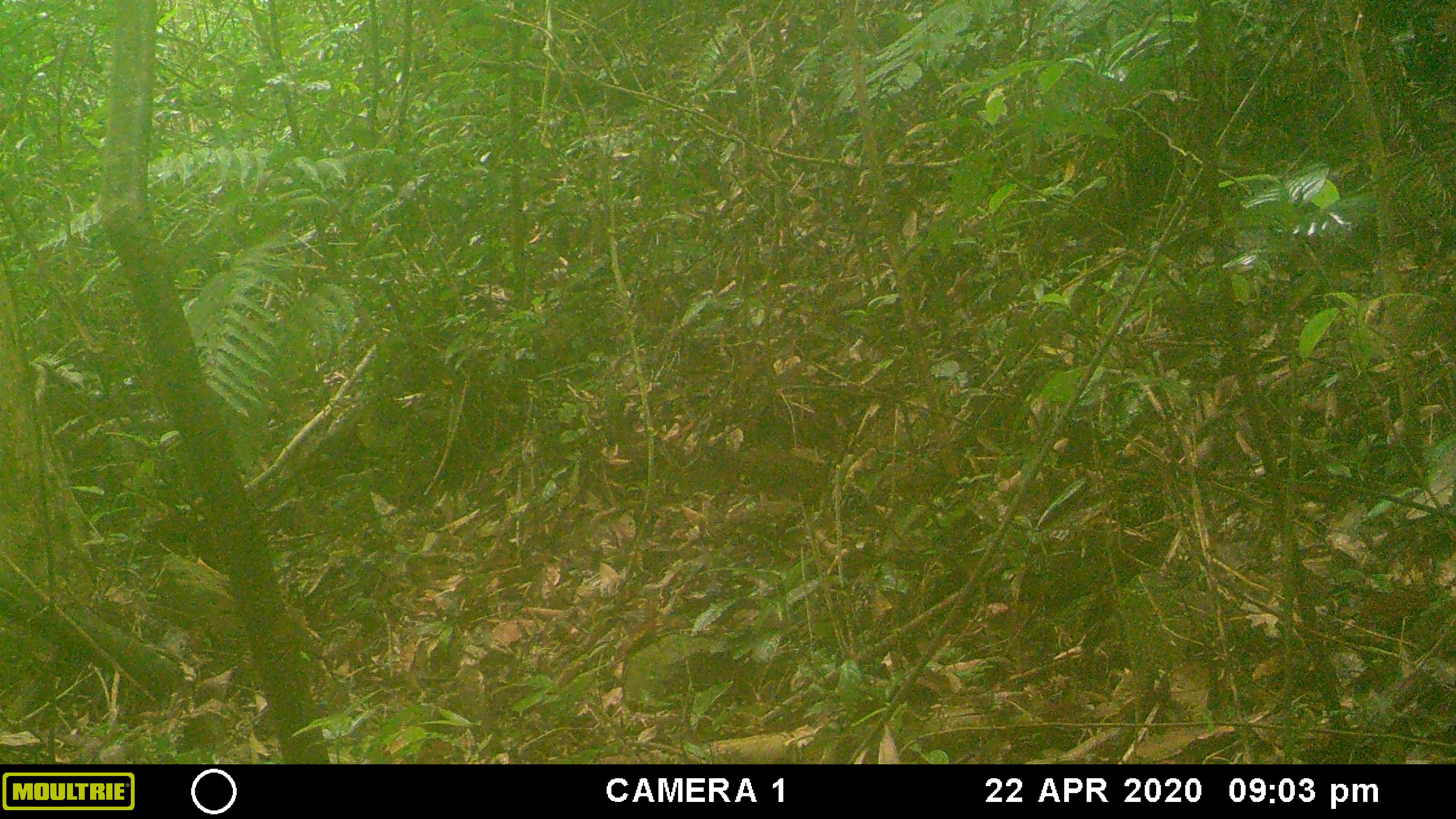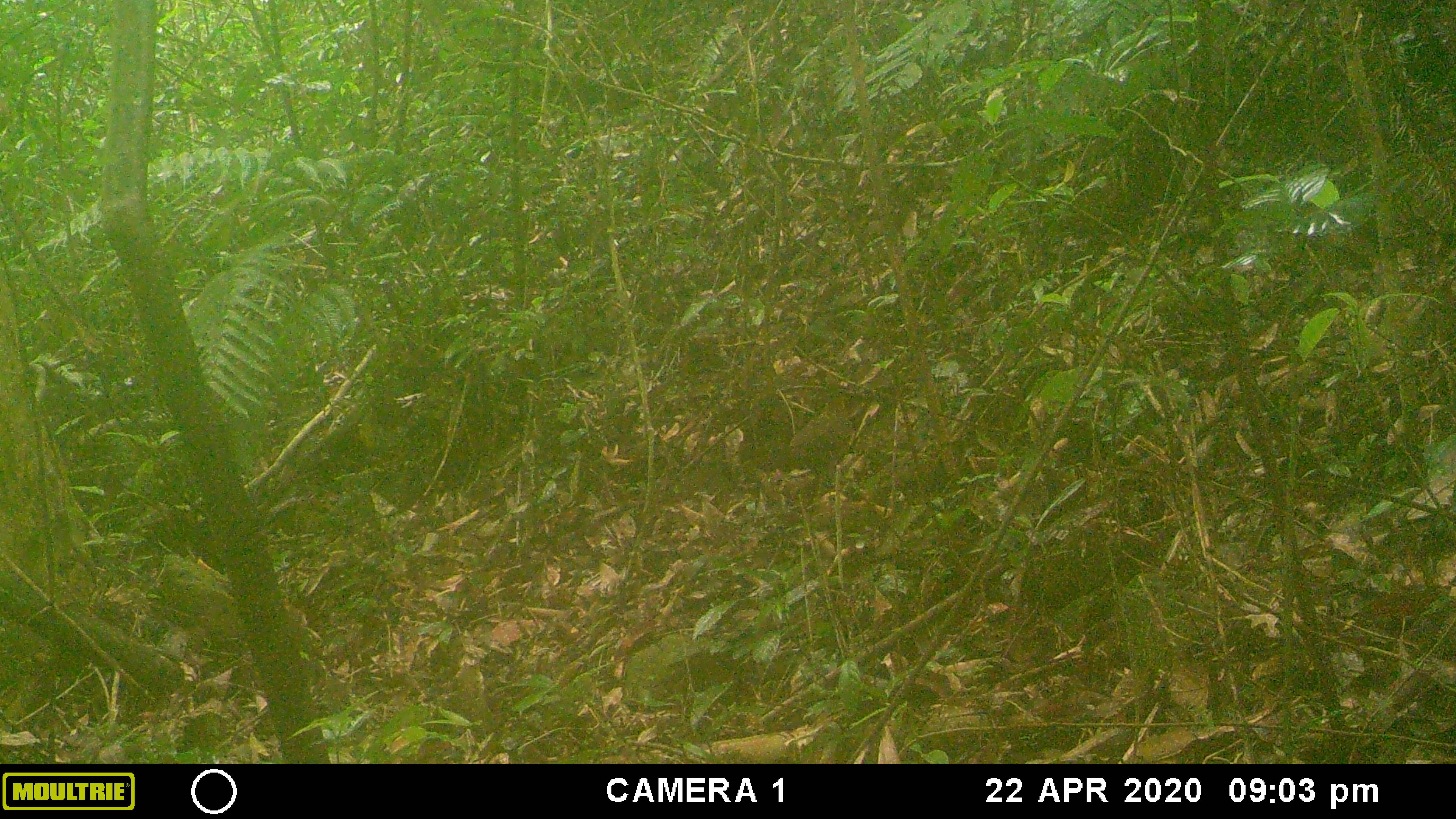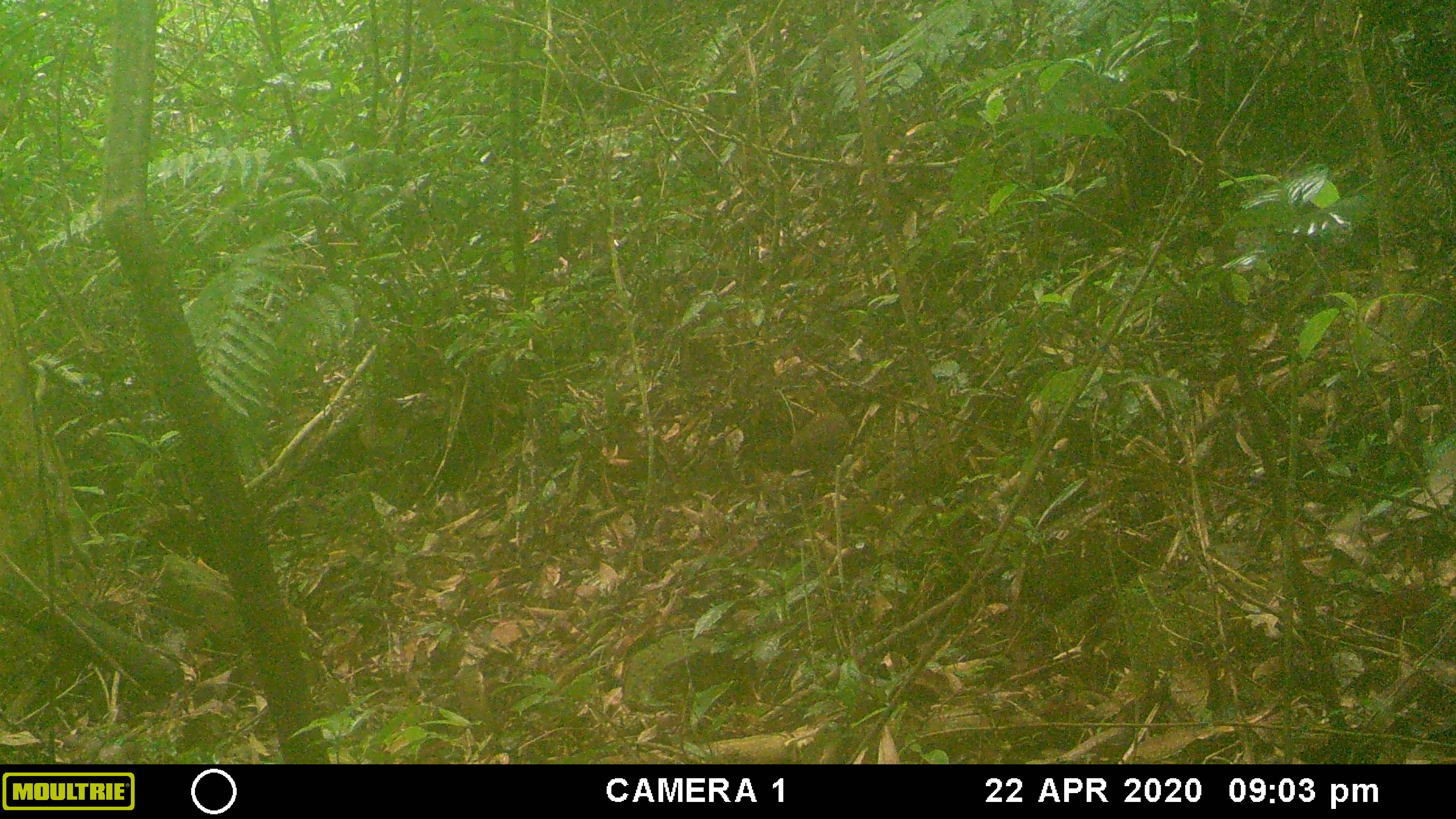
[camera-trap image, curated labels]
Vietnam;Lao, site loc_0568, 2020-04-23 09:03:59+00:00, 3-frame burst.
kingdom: Animalia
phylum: Chordata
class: Aves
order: Galliformes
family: Phasianidae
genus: Gallus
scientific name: Gallus gallus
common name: red junglefowl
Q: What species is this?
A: Red junglefowl (Gallus gallus).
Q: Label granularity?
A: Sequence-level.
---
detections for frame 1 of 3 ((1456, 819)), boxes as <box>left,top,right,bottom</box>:
red junglefowl: <box>712,447,824,501</box>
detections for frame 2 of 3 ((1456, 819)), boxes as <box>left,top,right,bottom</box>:
red junglefowl: <box>778,374,865,480</box>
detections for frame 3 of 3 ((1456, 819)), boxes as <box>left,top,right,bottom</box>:
red junglefowl: <box>778,376,853,477</box>